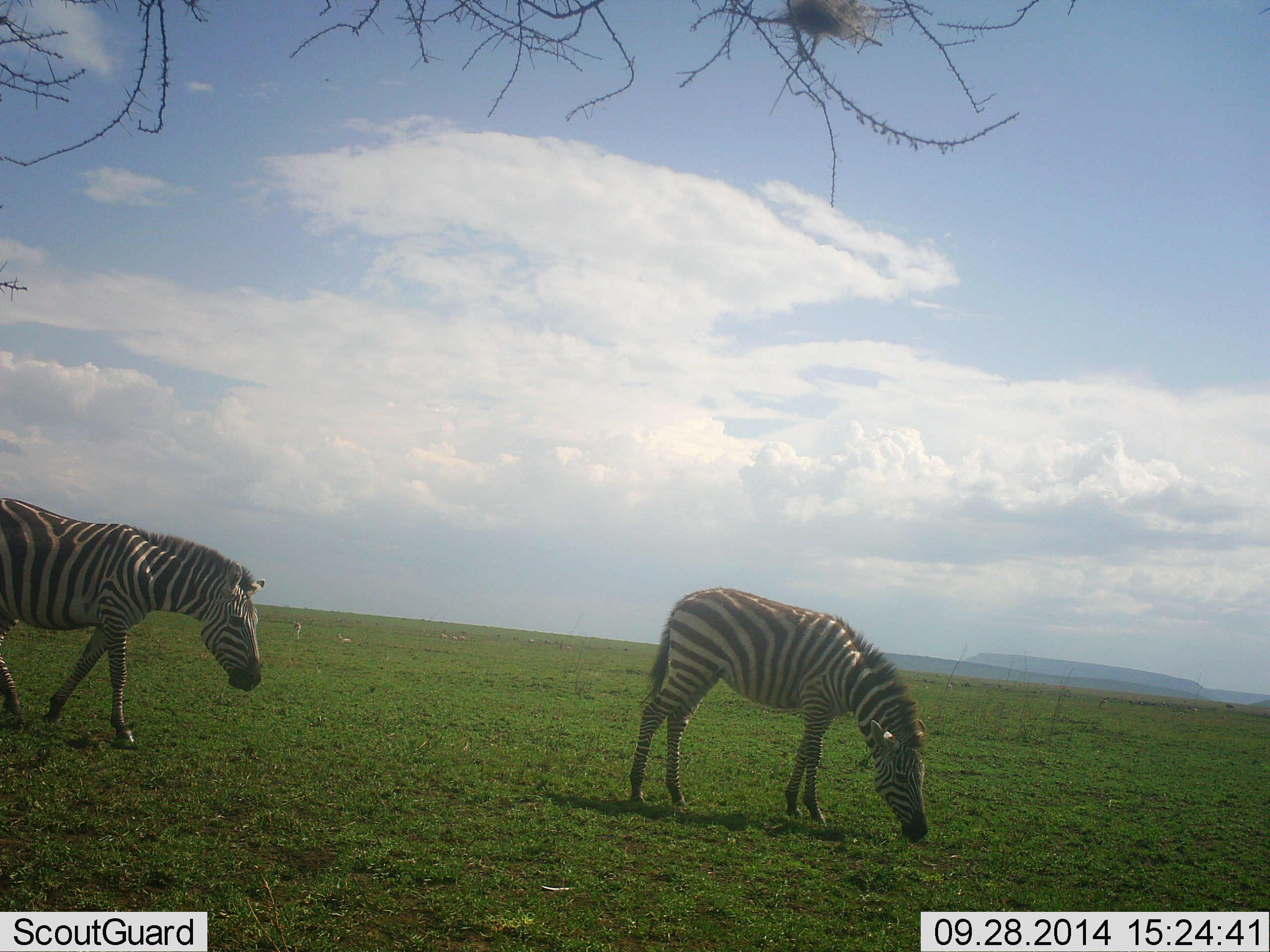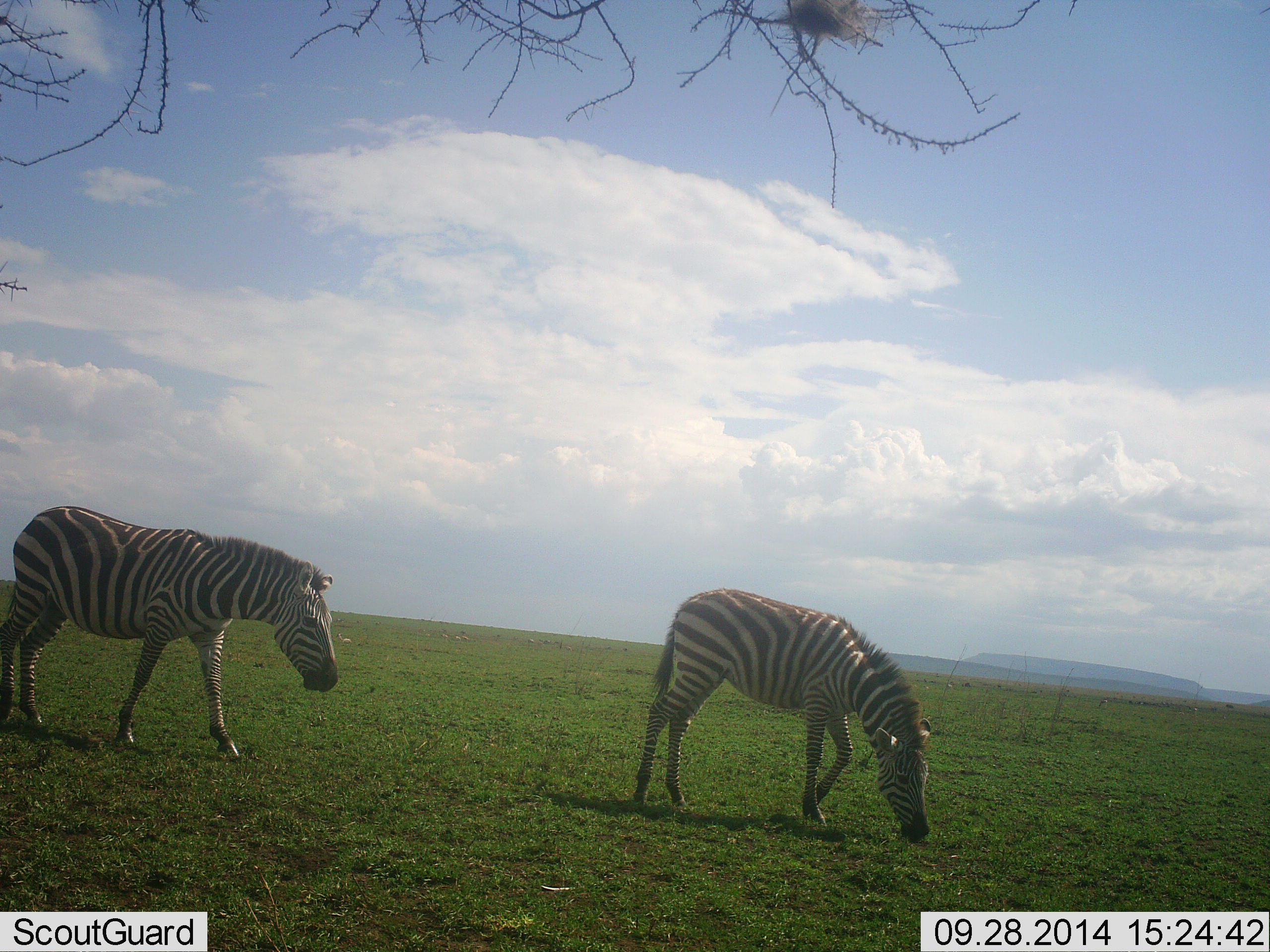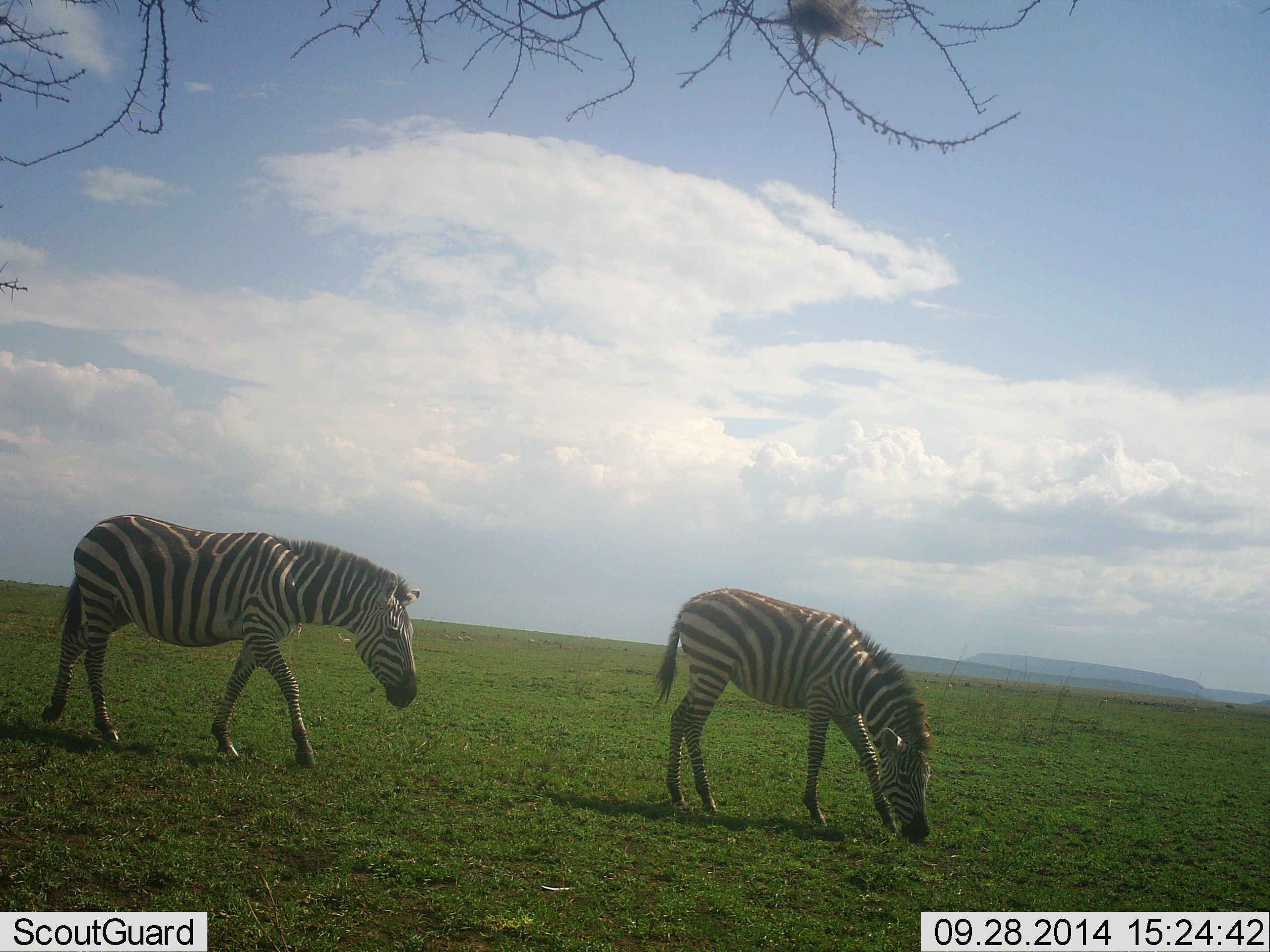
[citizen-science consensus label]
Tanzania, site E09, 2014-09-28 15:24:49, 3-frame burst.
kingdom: Animalia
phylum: Chordata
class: Mammalia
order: Perissodactyla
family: Equidae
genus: Equus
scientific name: Equus quagga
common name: plains zebra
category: zebra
Zebra (plains zebra) (Equus quagga), count 2. Behavior (volunteer vote fractions): standing 20%, resting 0%, moving 60%, interacting 0%. Young present (vote fraction): 0%. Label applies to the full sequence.